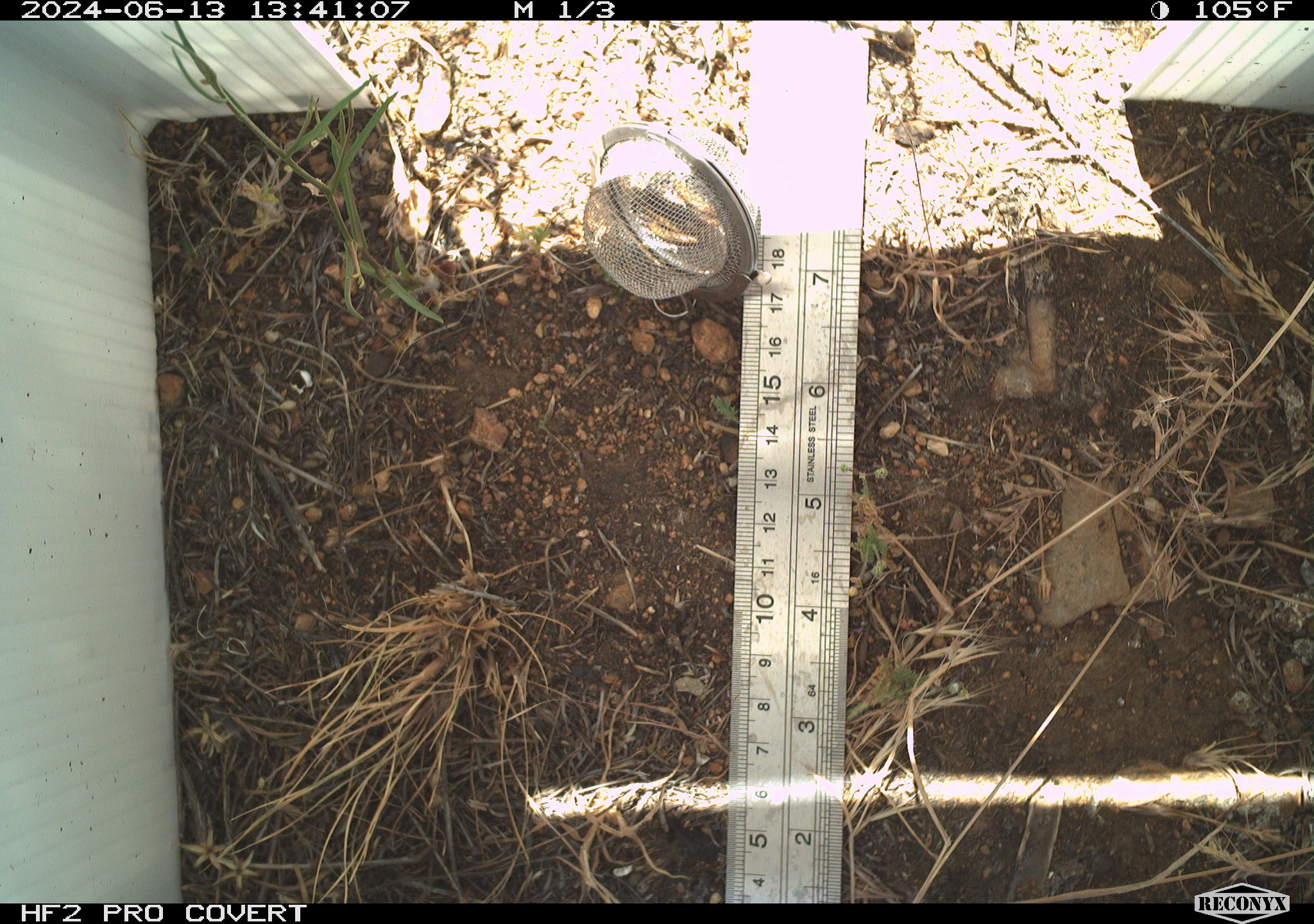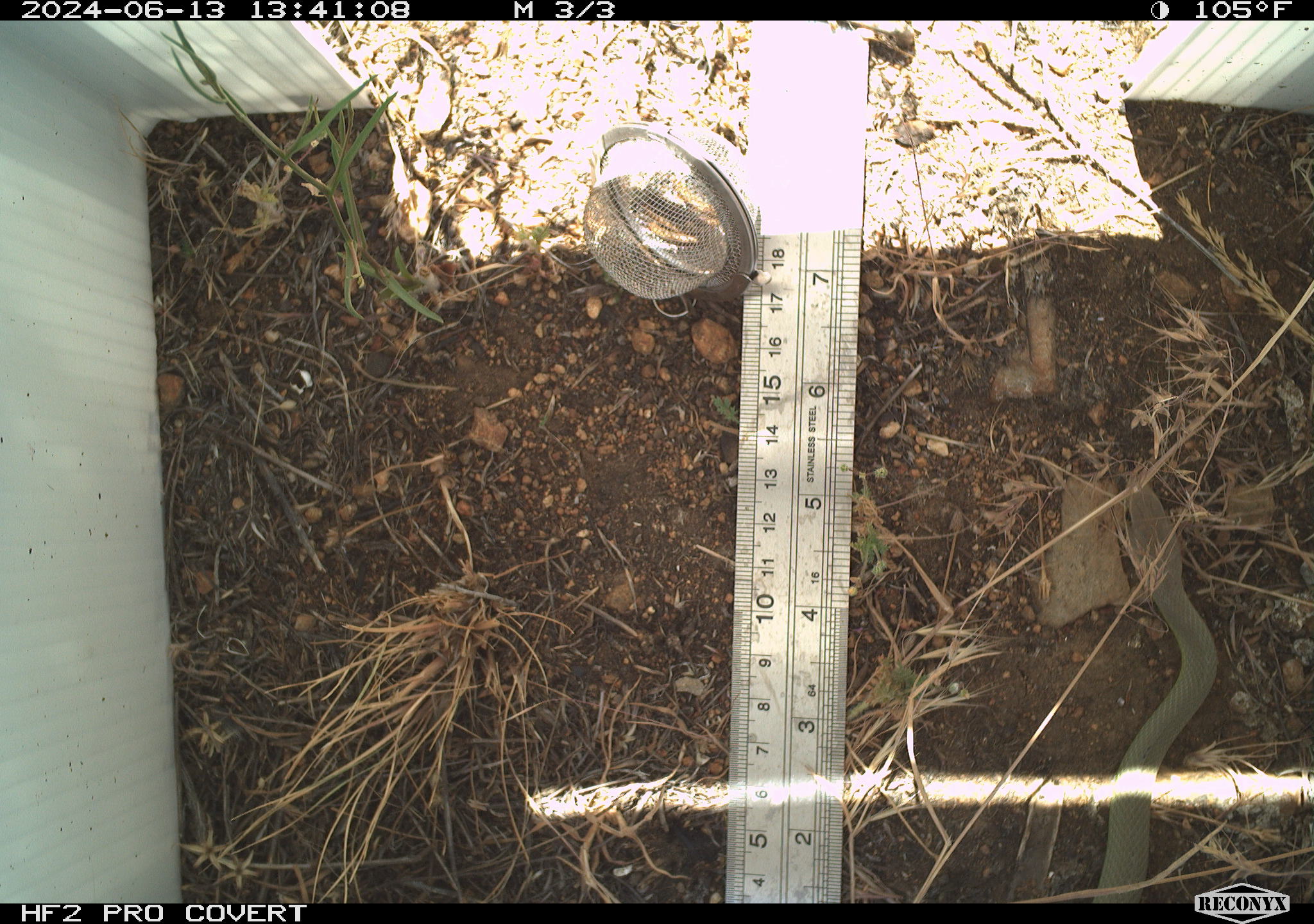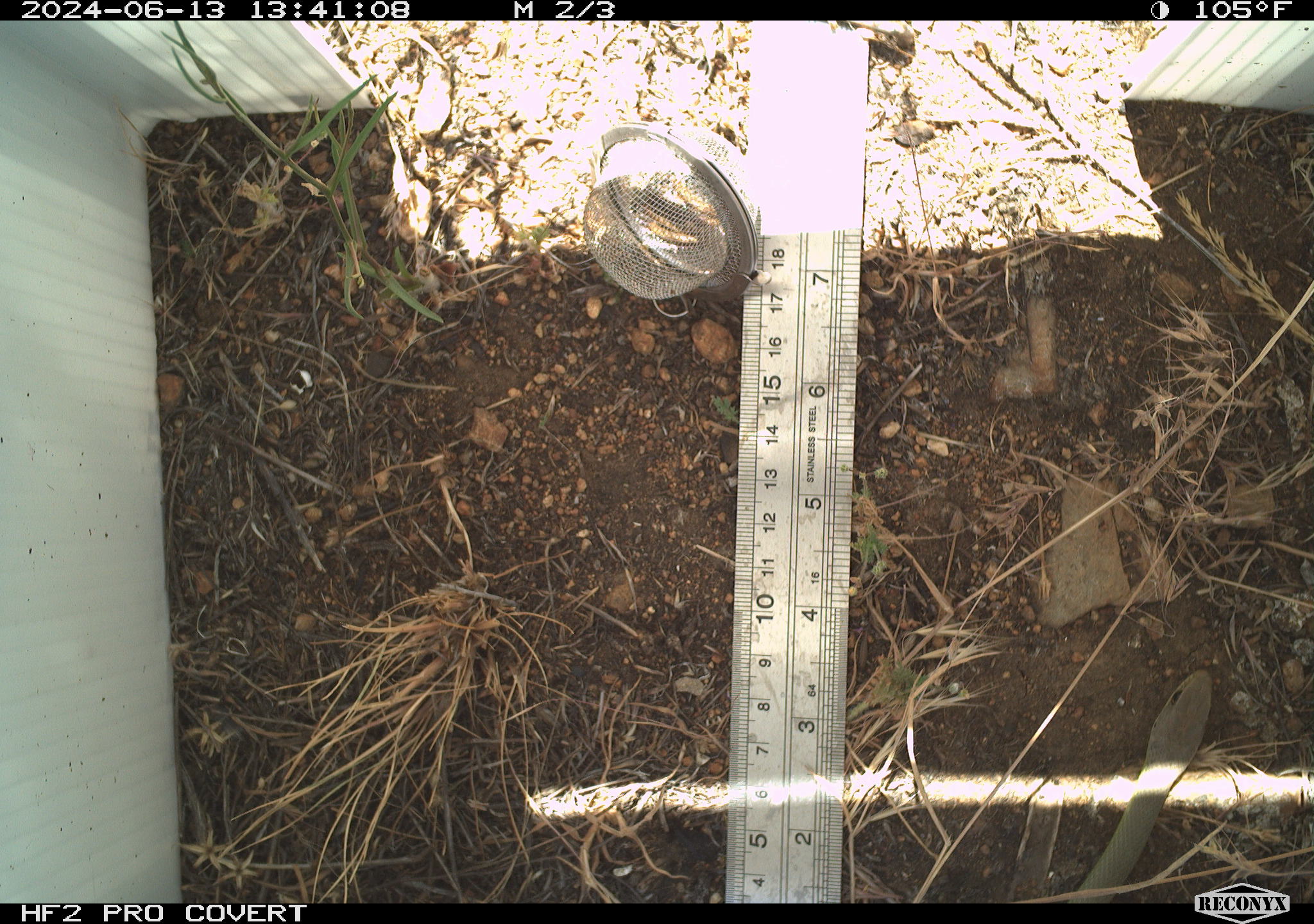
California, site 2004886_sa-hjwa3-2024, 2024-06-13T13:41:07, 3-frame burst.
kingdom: Animalia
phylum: Chordata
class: Reptilia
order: Squamata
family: Colubridae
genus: Coluber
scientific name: Coluber constrictor mormon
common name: western yellow-bellied racer